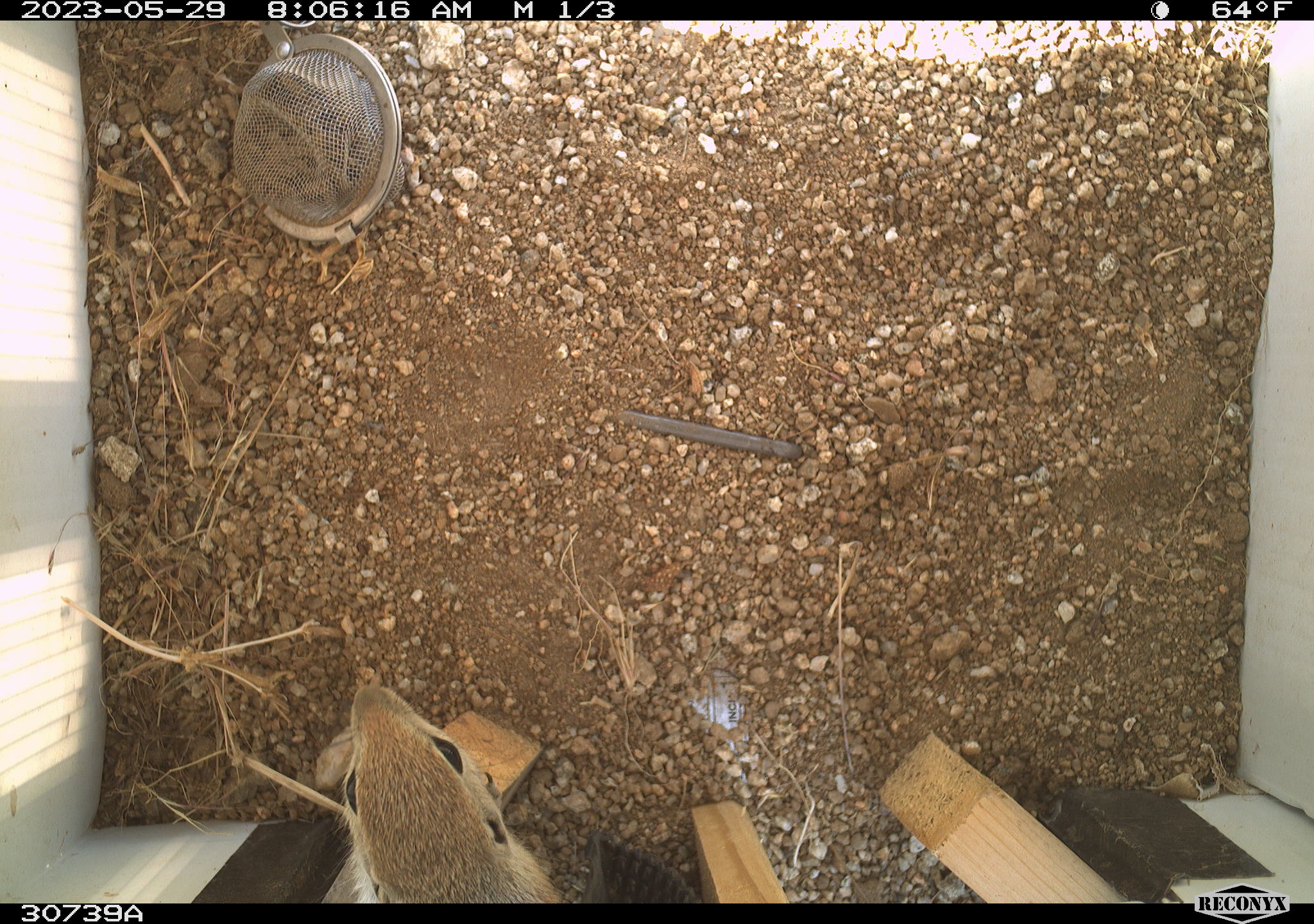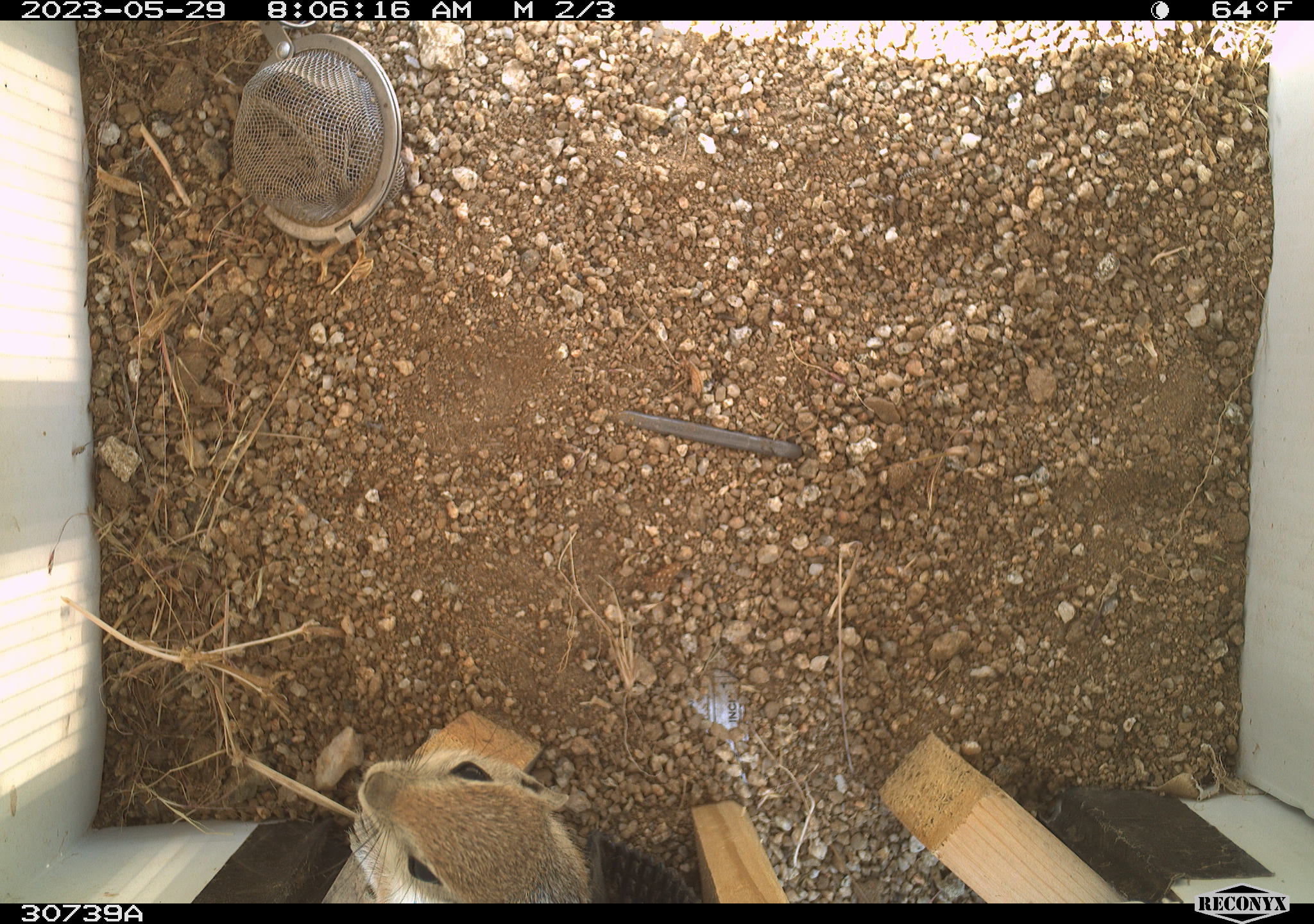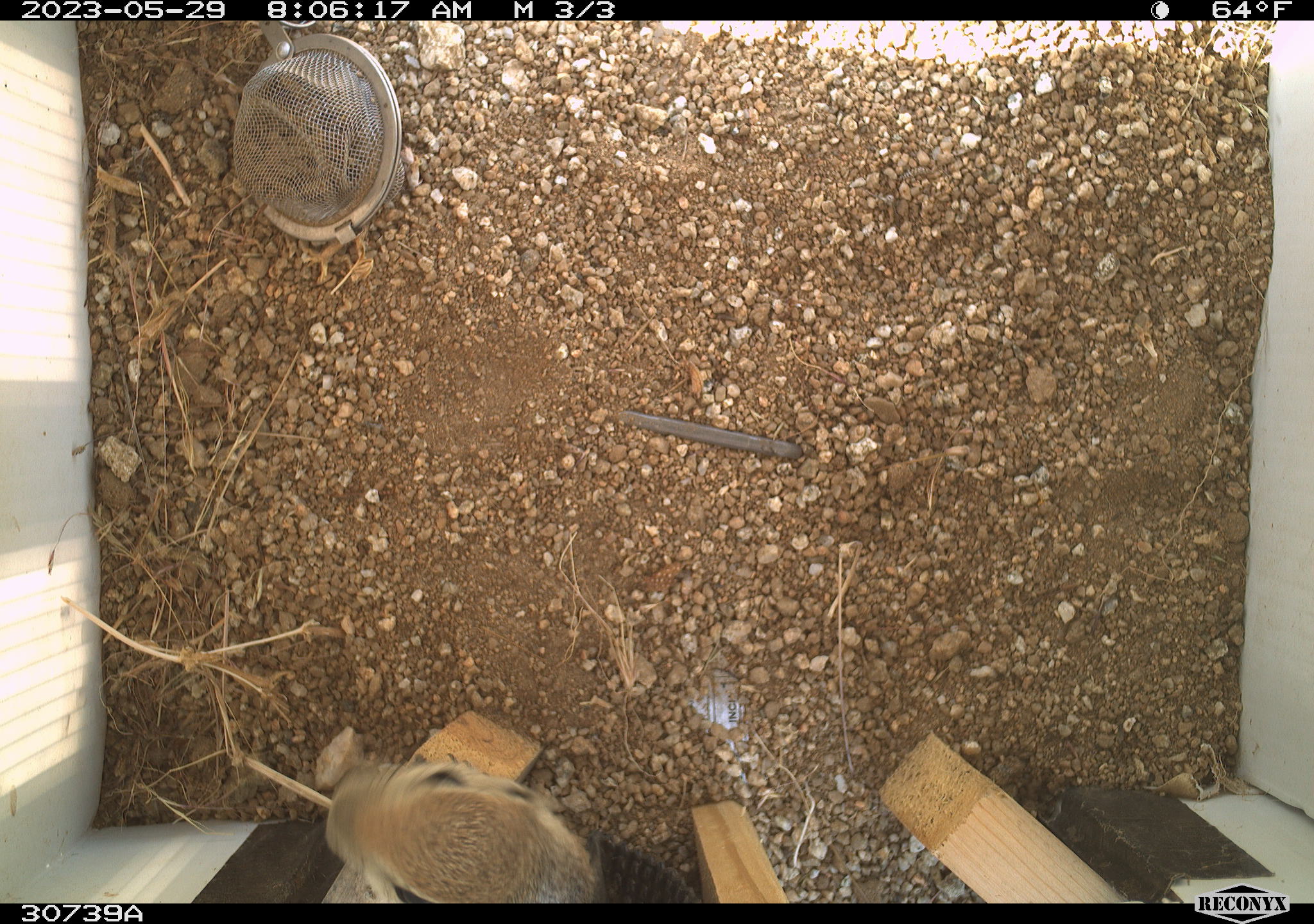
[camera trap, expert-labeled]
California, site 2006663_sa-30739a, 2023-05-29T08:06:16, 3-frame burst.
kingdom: Animalia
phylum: Chordata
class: Mammalia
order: Rodentia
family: Sciuridae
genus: Ammospermophilus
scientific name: Ammospermophilus leucurus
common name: white-tailed antelope squirrel